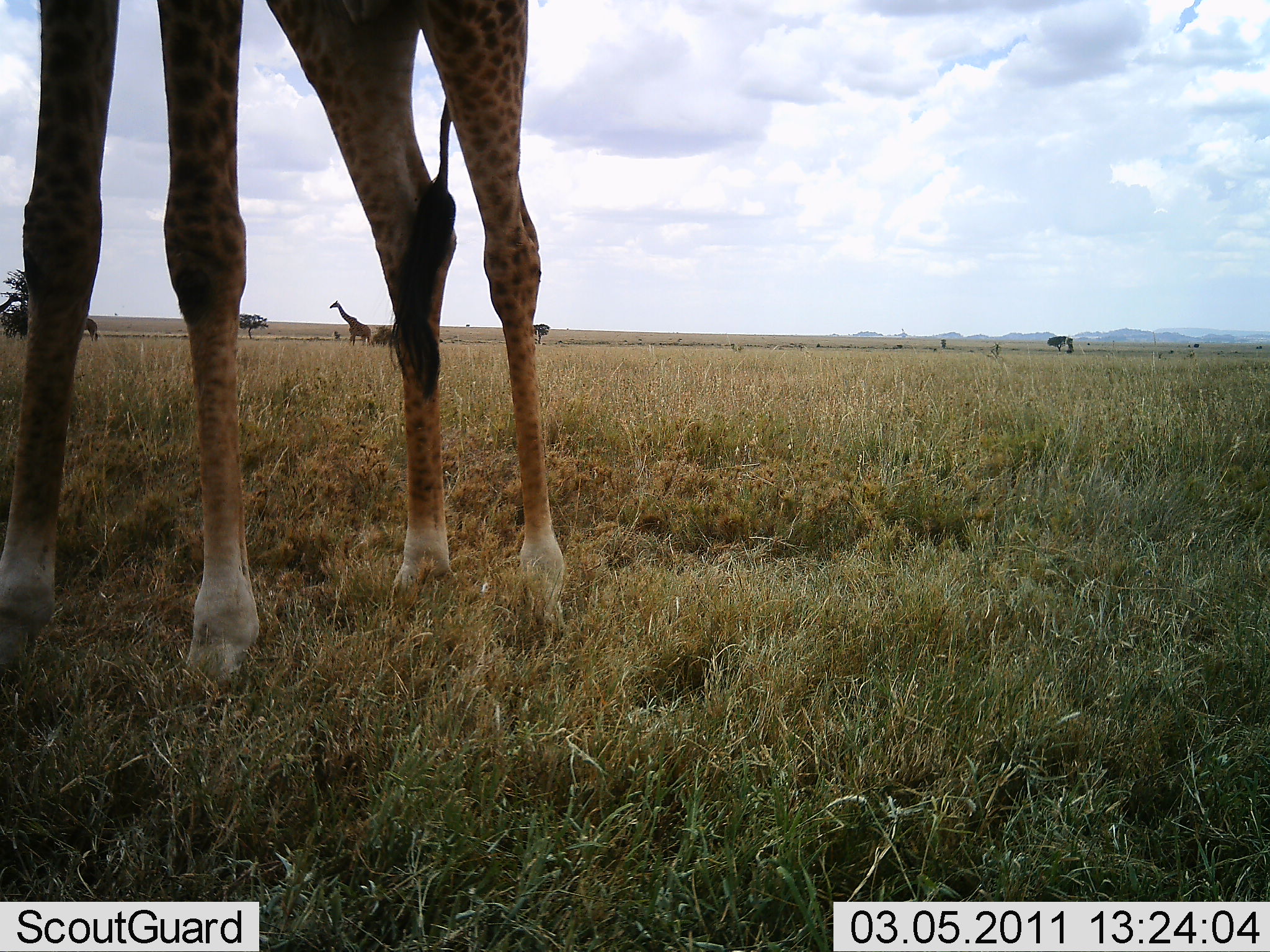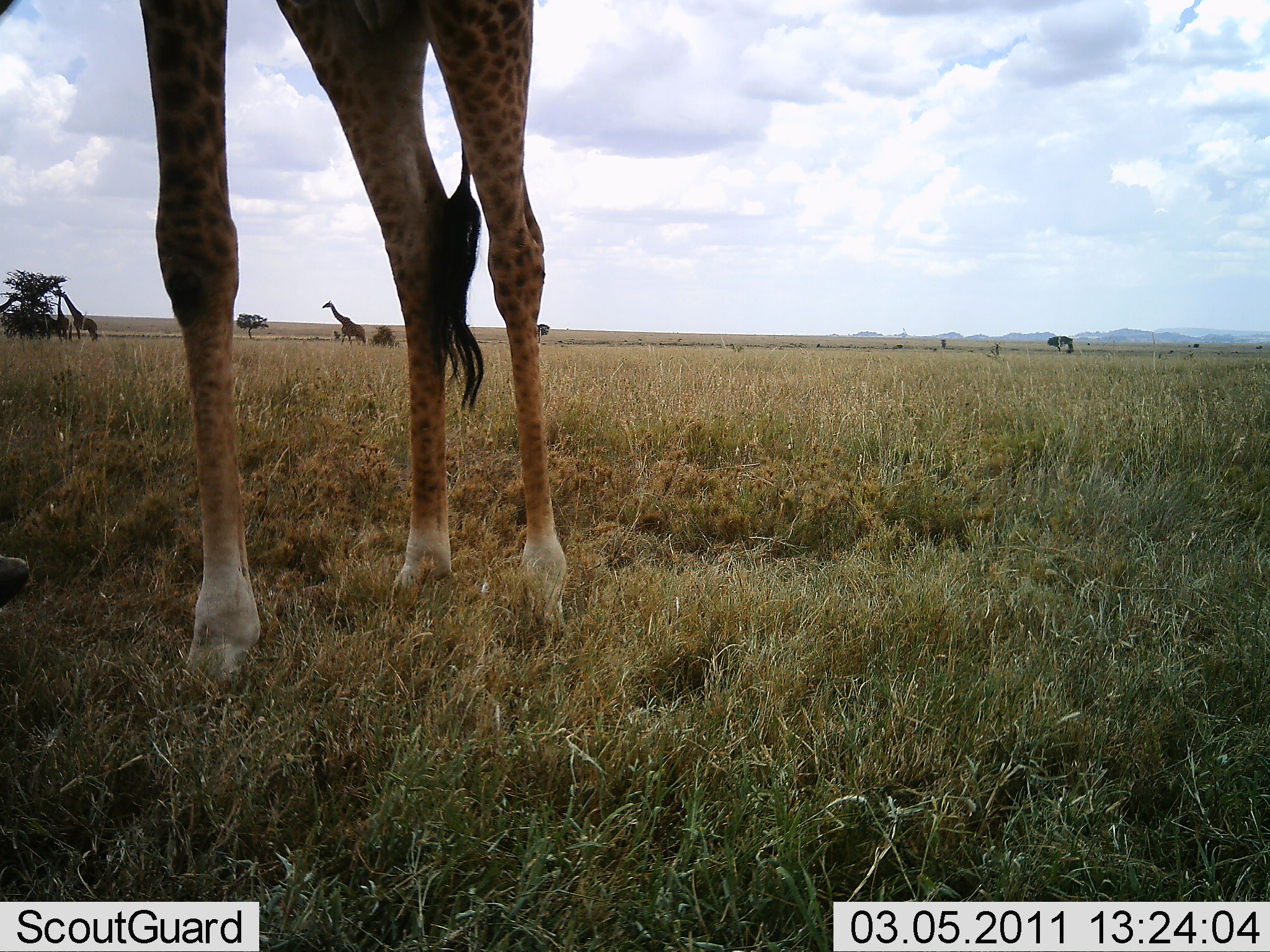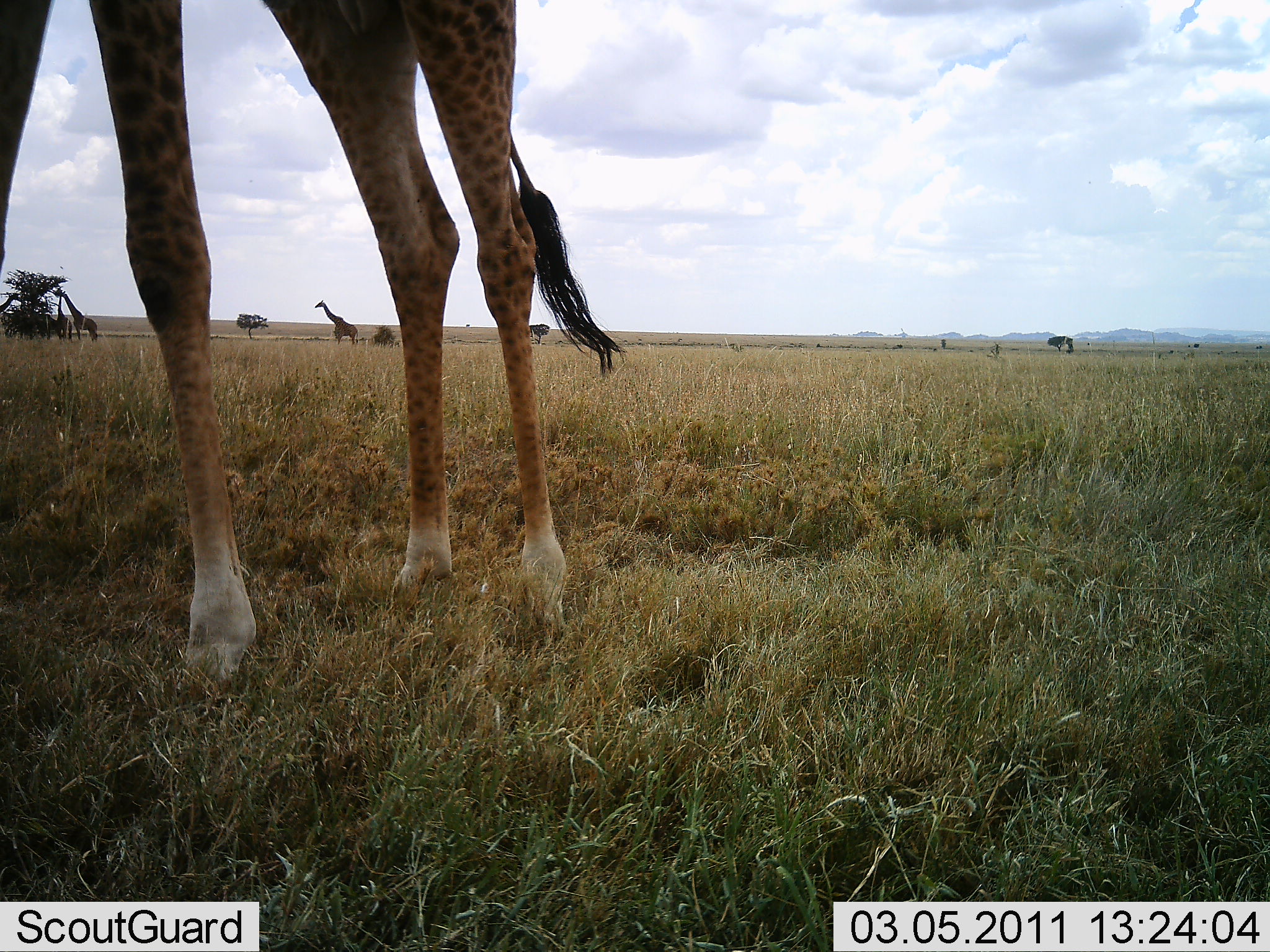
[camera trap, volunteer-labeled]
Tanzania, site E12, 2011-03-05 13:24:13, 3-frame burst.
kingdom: Animalia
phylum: Chordata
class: Mammalia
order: Artiodactyla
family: Giraffidae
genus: Giraffa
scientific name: Giraffa camelopardalis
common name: giraffe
Giraffe (Giraffa camelopardalis), count 3. Behavior (volunteer vote fractions): standing 88%, resting 0%, moving 50%, interacting 0%. Young present (vote fraction): 0%. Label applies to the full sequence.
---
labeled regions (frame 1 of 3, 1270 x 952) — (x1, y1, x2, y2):
animal: (0, 0, 563, 715)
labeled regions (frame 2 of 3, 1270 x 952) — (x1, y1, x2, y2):
animal: (138, 0, 574, 707)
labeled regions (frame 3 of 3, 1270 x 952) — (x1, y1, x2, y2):
animal: (0, 0, 625, 701)